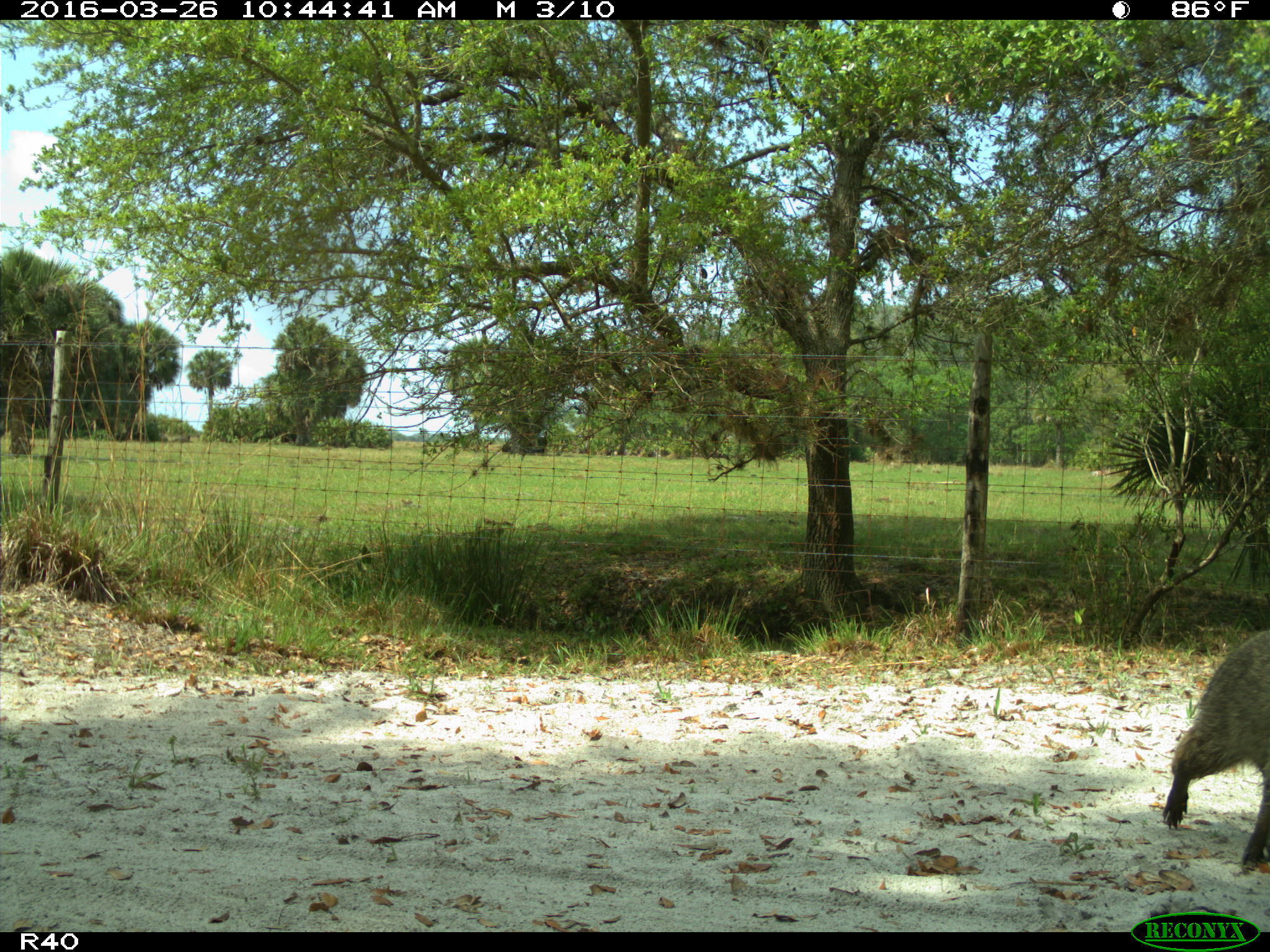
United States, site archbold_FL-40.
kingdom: Animalia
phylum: Chordata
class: Mammalia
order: Carnivora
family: Procyonidae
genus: Procyon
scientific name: Procyon lotor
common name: common raccoon